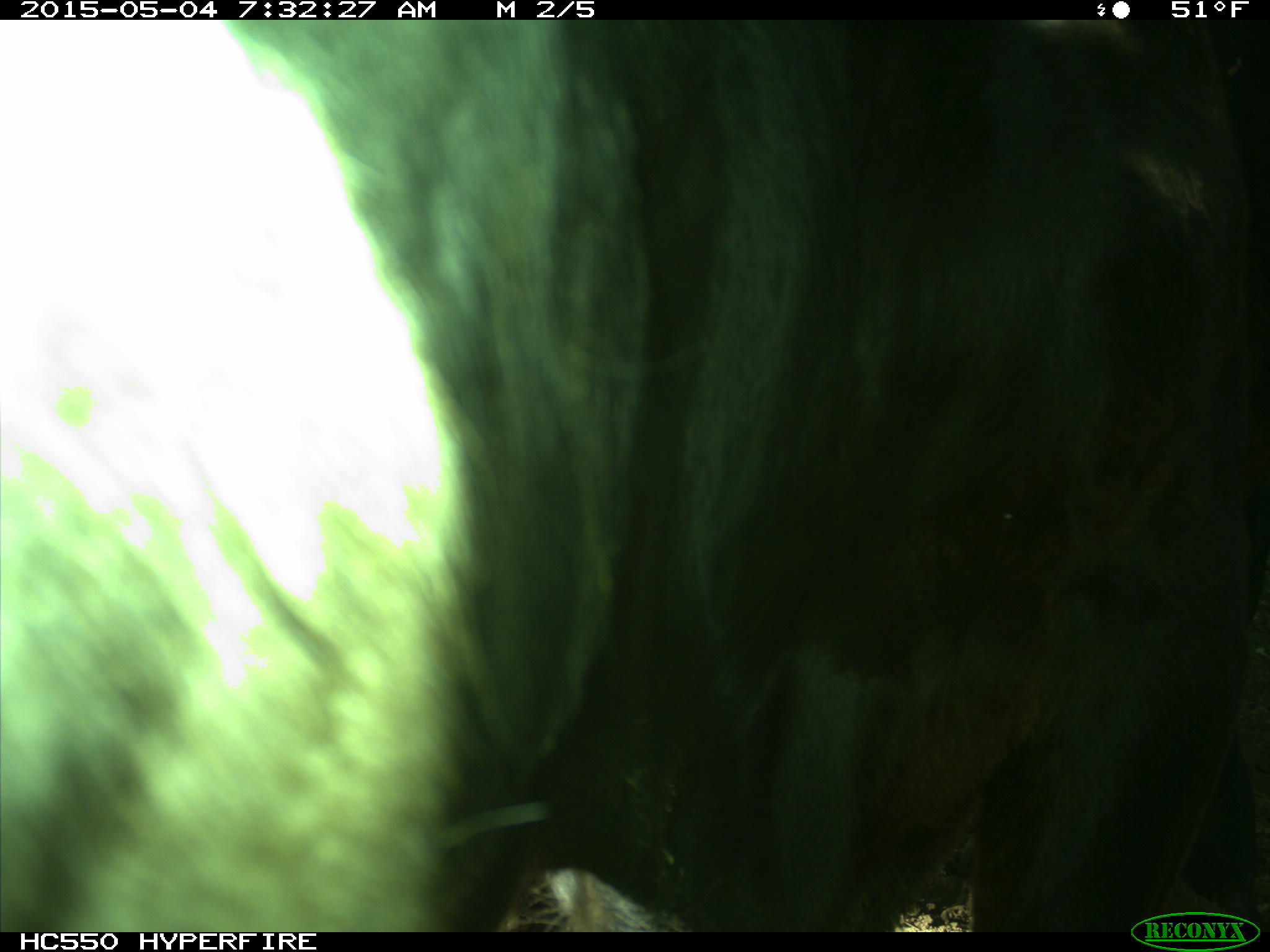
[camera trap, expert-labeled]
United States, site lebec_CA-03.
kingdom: Animalia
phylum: Chordata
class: Mammalia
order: Artiodactyla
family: Bovidae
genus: Bos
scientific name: Bos taurus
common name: domestic cow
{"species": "Bos taurus (domestic cow)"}